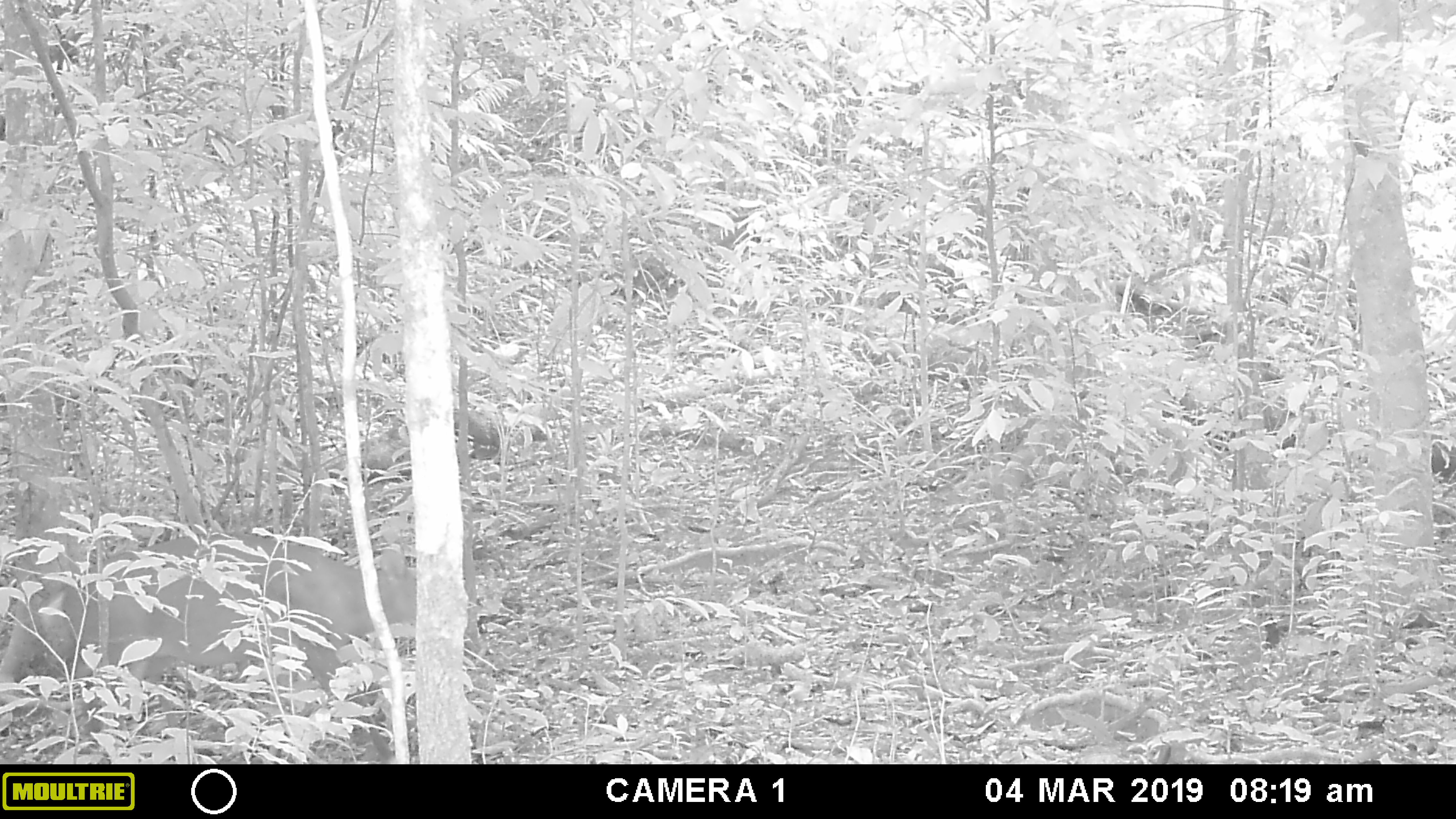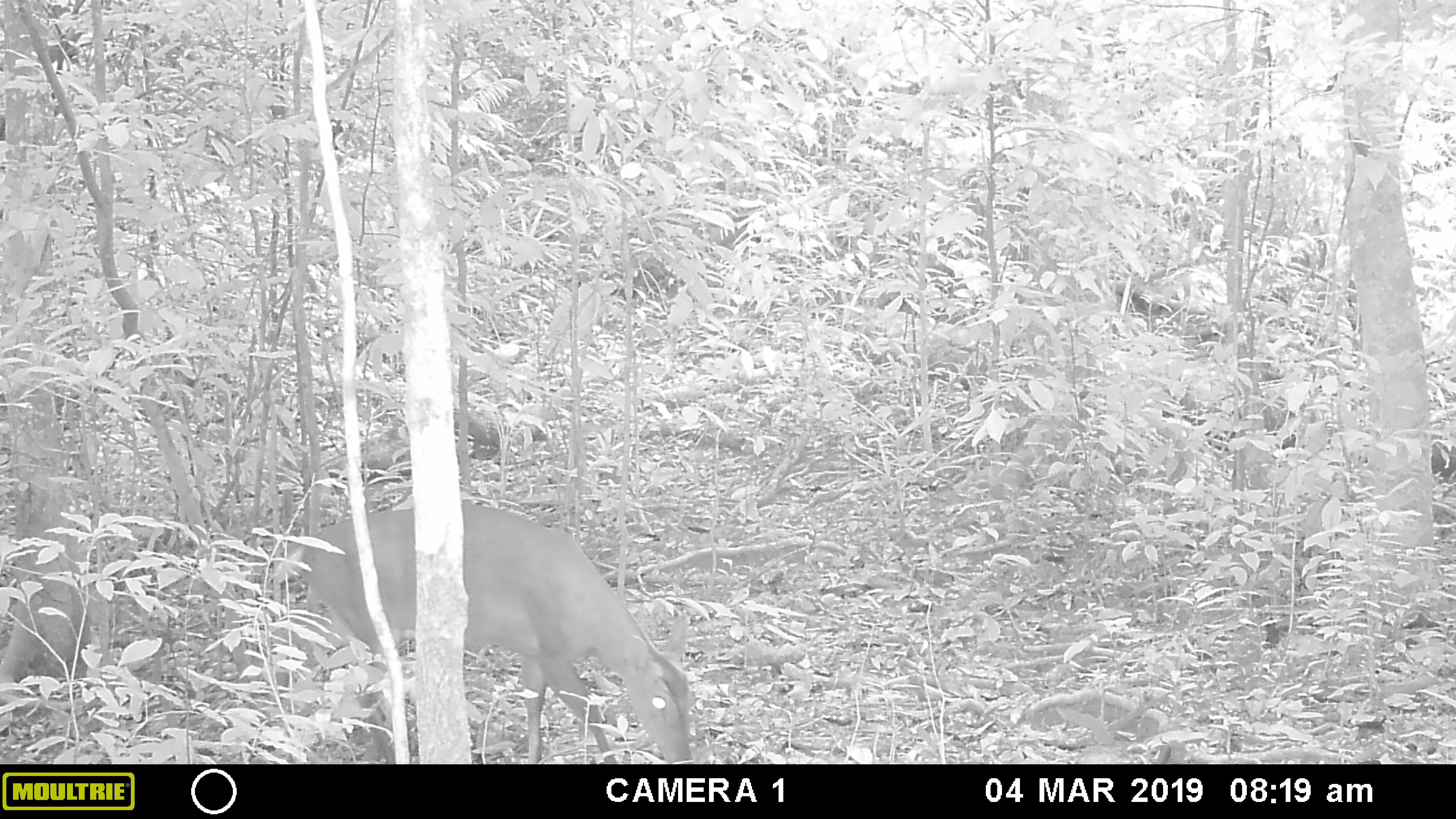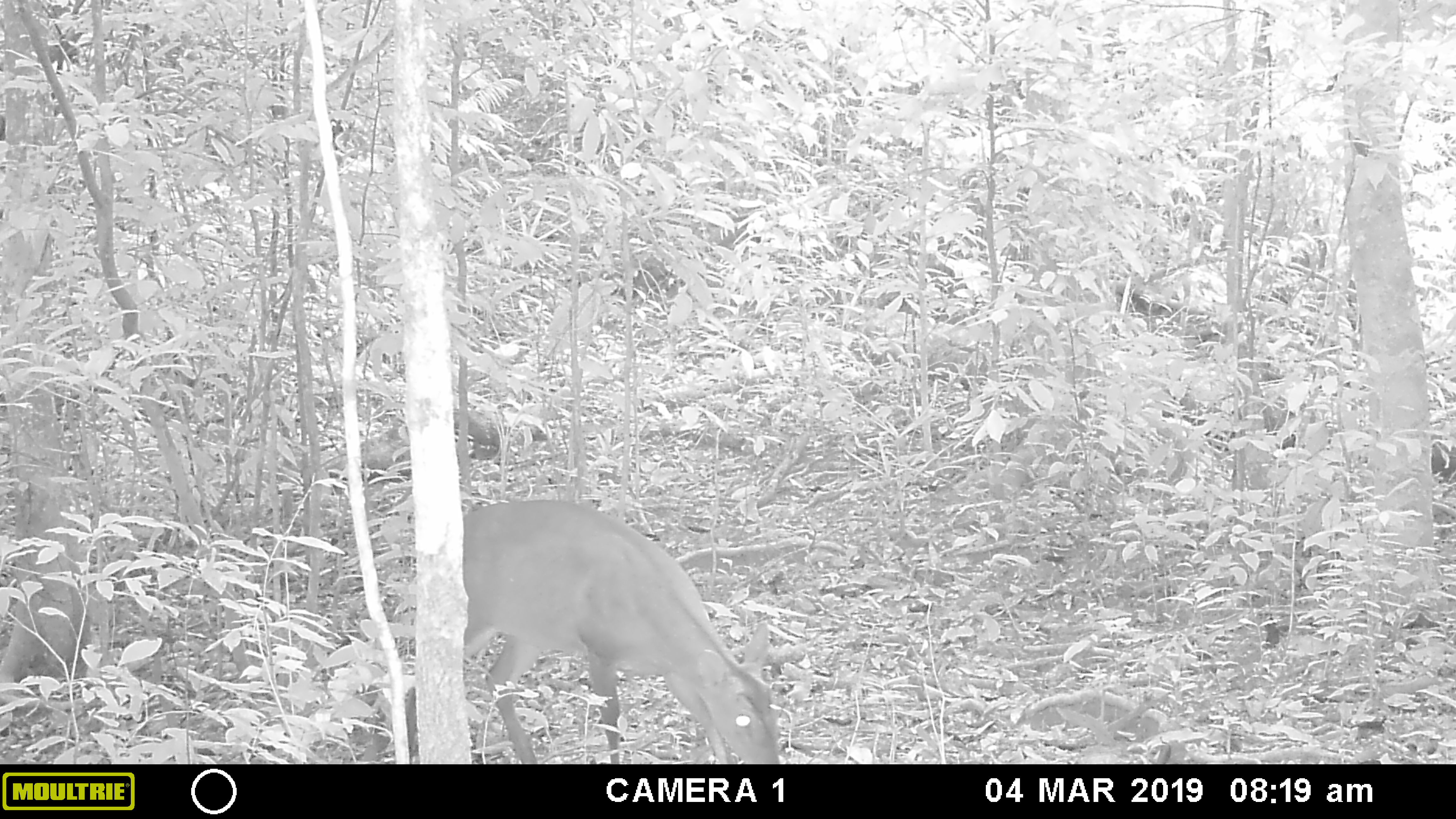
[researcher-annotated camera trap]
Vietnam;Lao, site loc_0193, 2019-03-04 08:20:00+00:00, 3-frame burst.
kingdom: Animalia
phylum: Chordata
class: Mammalia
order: Artiodactyla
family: Cervidae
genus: Muntiacus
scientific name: Muntiacus vuquangensis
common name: large-antlered muntjac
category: large antlered muntjac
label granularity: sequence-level